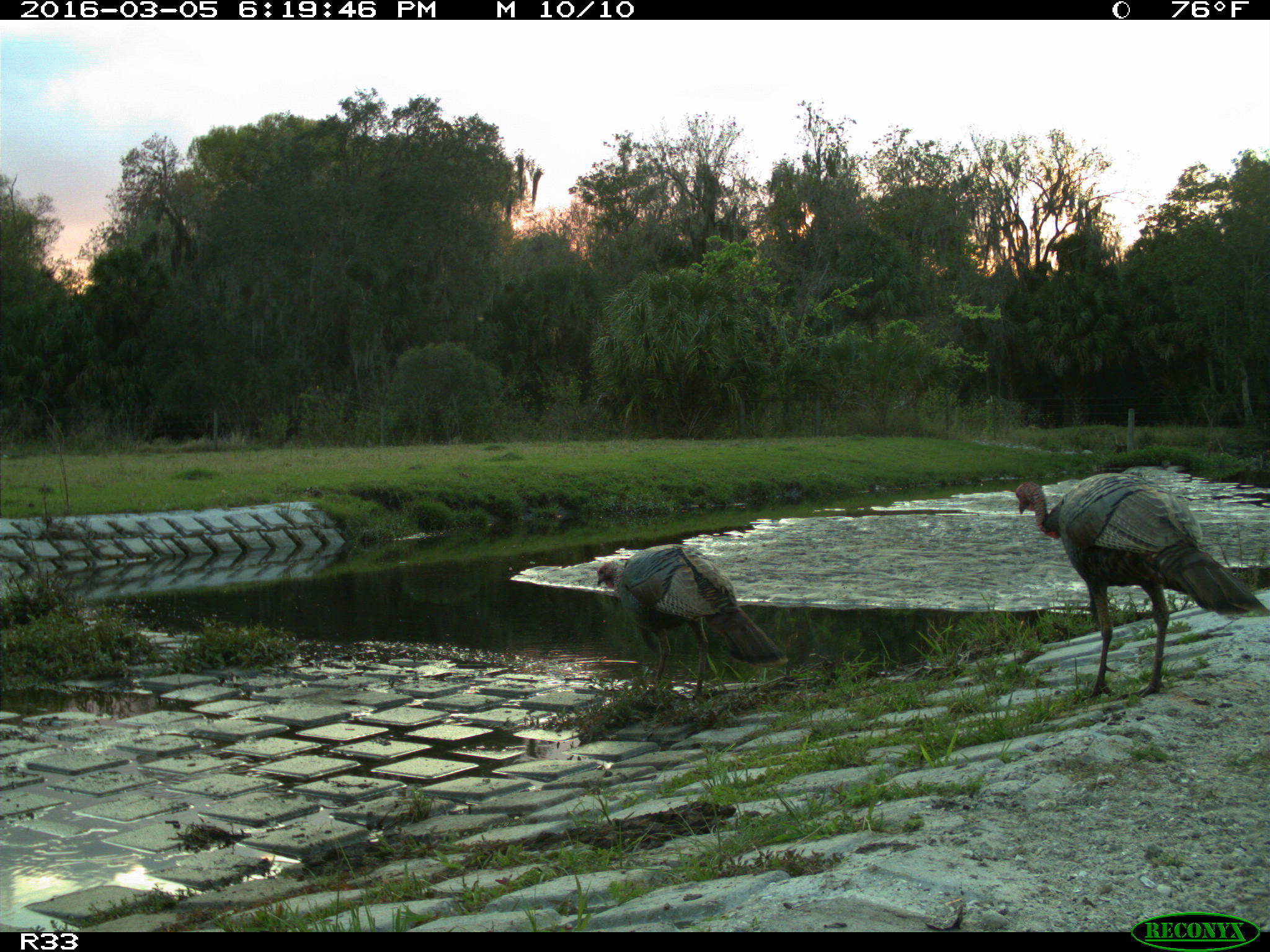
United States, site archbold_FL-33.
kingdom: Animalia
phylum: Chordata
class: Aves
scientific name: Aves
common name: birds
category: unidentified bird